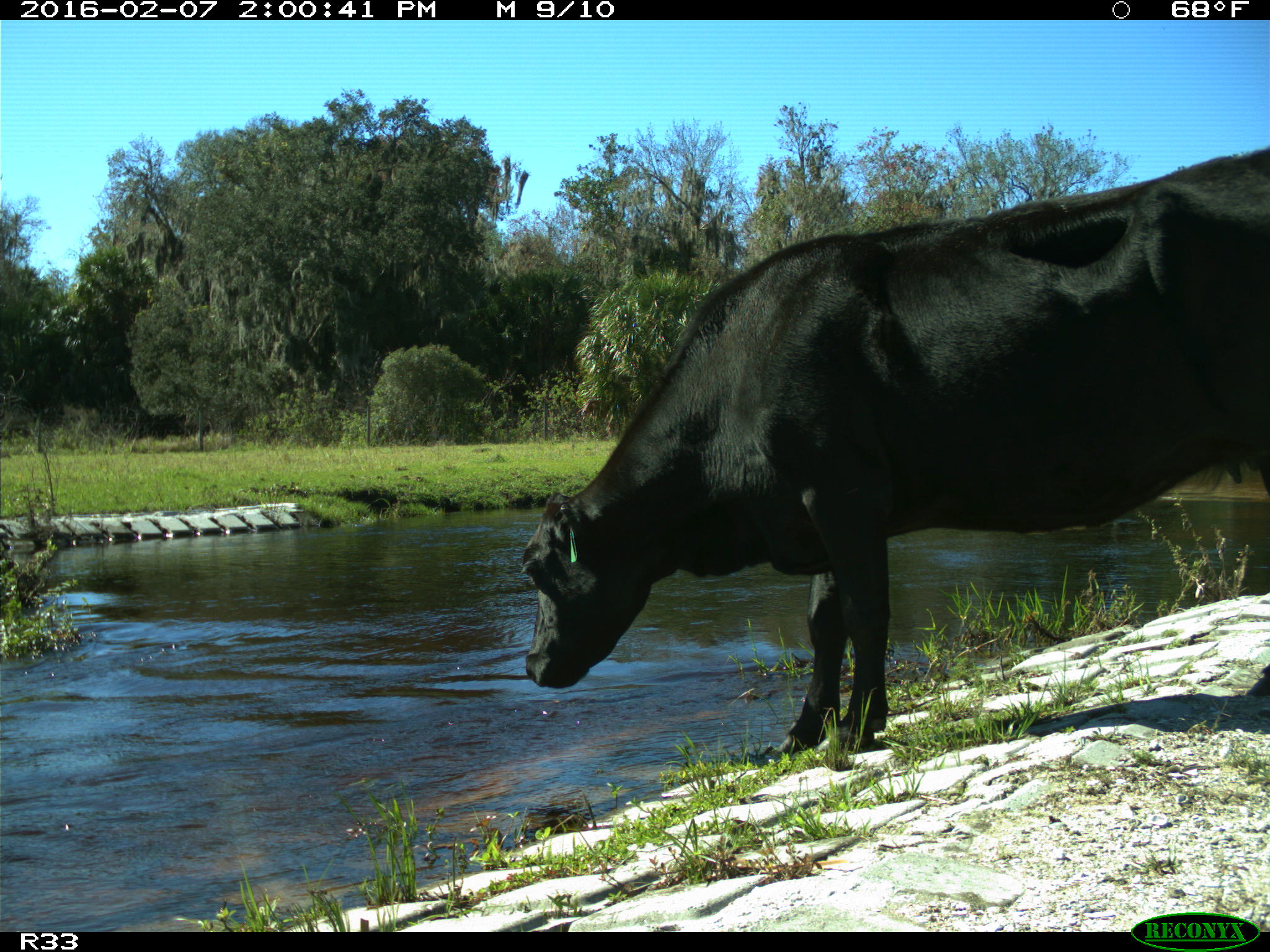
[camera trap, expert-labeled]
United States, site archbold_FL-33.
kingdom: Animalia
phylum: Chordata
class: Mammalia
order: Artiodactyla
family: Bovidae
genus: Bos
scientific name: Bos taurus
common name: domestic cow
Bos taurus (domestic cow).